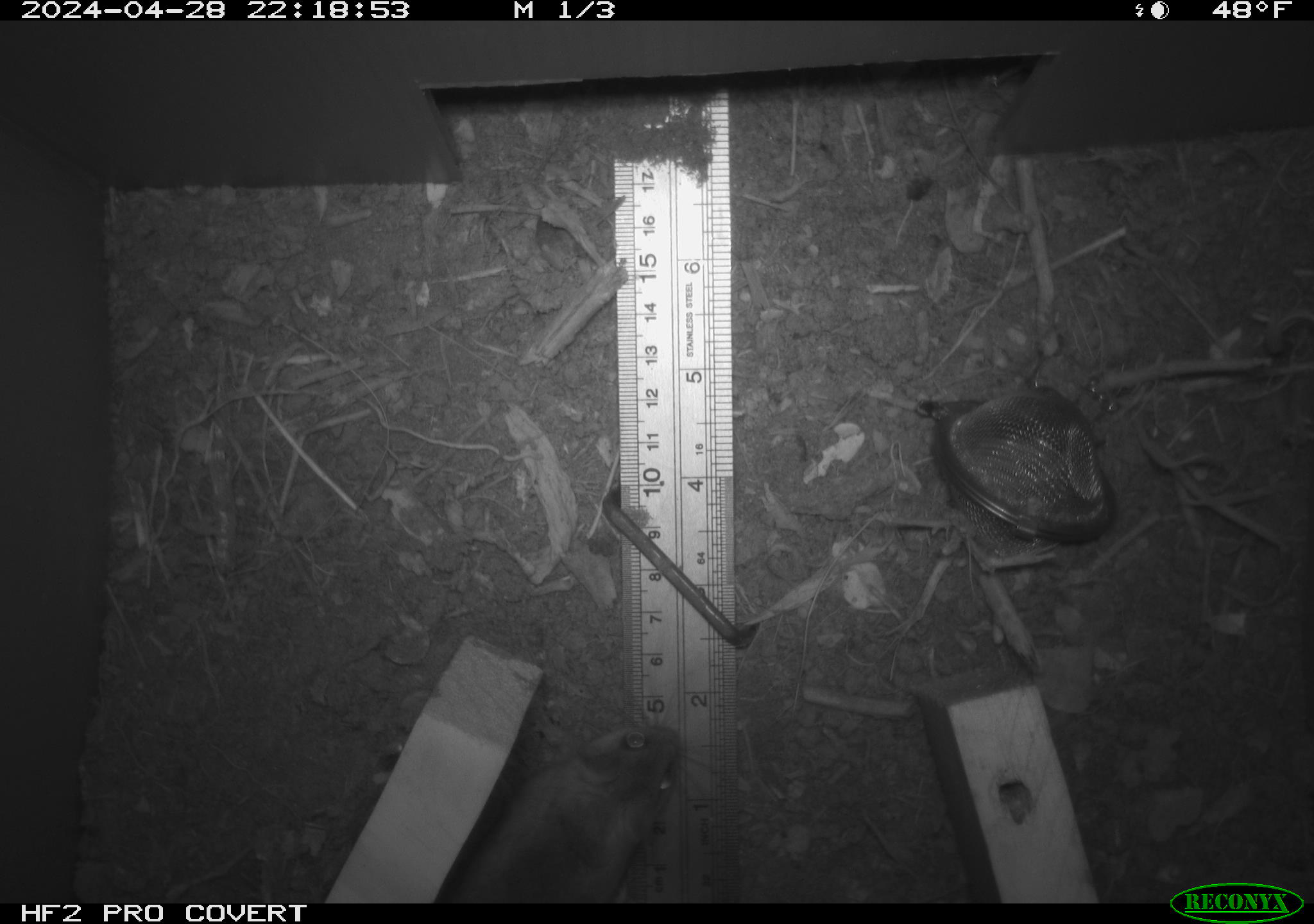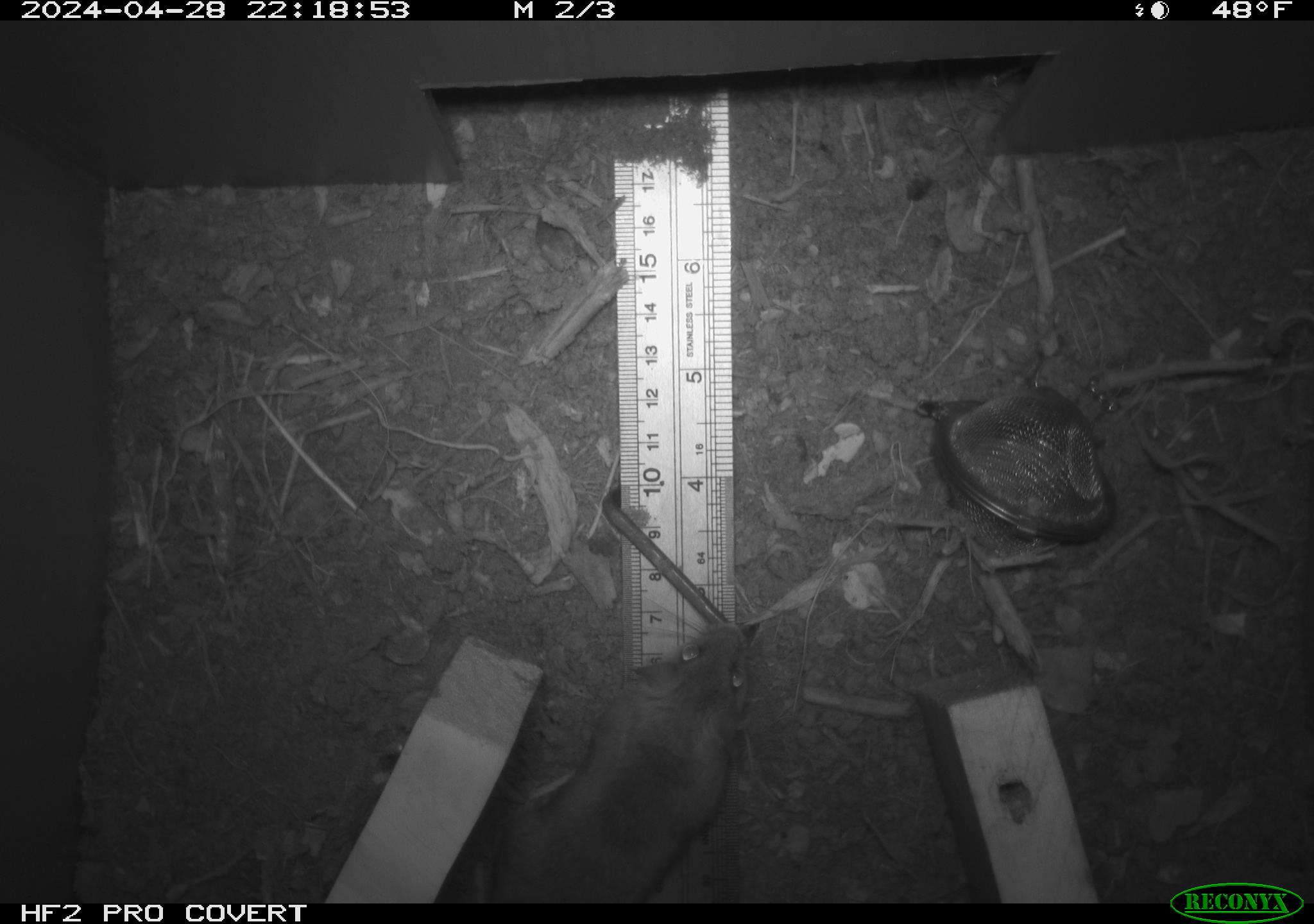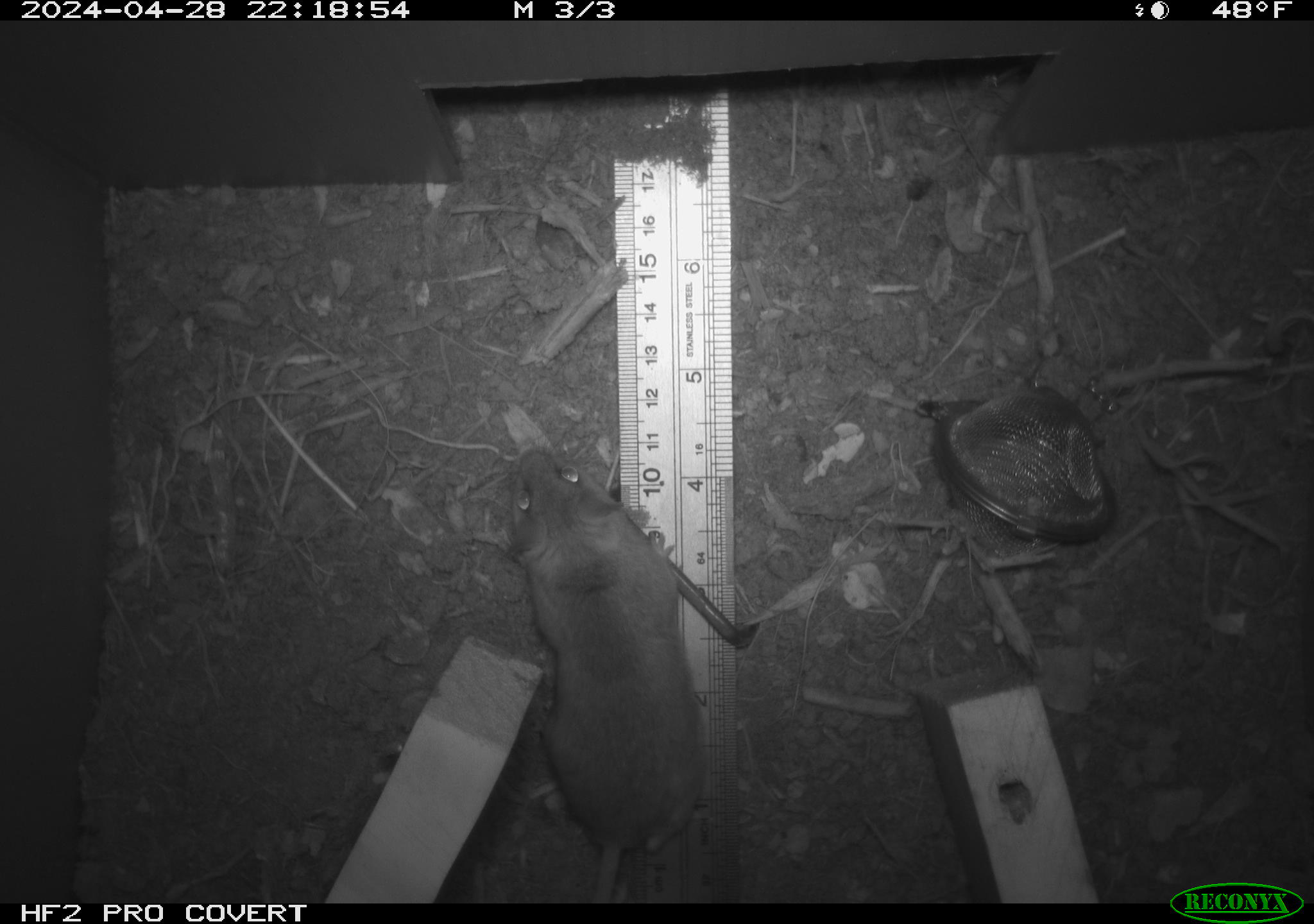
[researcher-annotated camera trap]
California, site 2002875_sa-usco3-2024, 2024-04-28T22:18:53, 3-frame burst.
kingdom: Animalia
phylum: Chordata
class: Mammalia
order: Rodentia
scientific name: Rodentia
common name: rodent